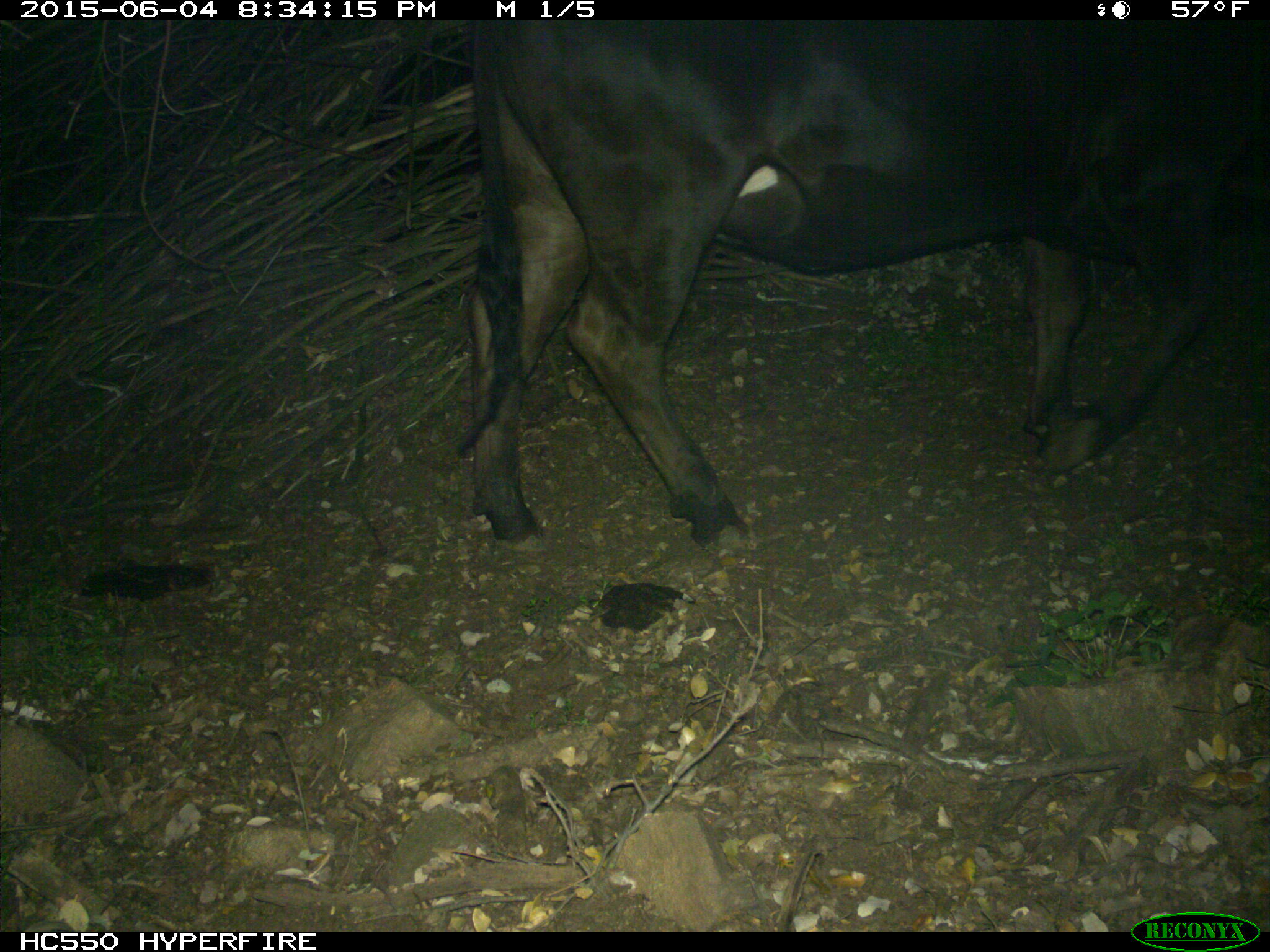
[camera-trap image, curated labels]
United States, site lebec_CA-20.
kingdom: Animalia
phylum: Chordata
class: Mammalia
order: Artiodactyla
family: Bovidae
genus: Bos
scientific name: Bos taurus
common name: domestic cow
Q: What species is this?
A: Bos taurus (domestic cow).